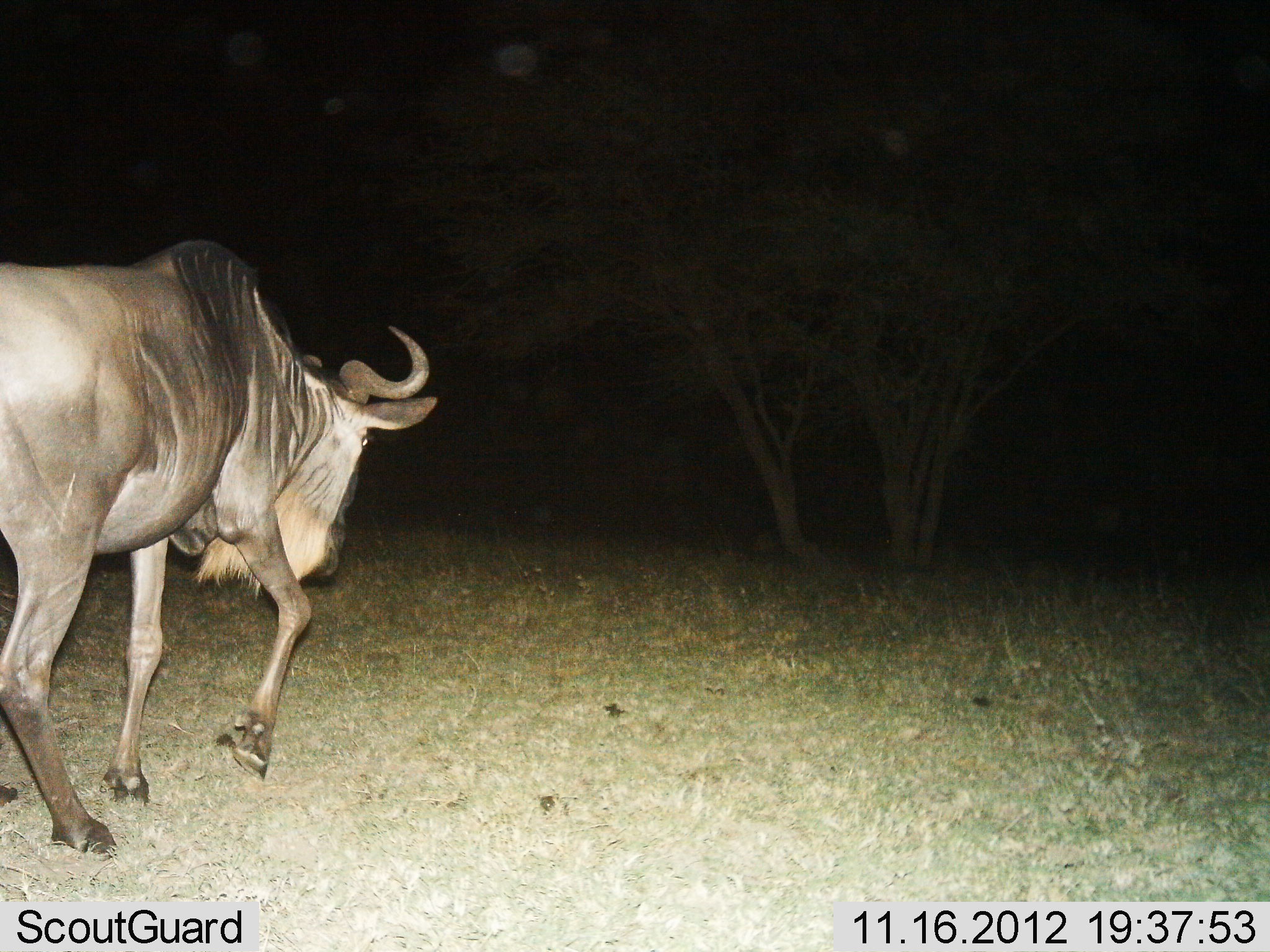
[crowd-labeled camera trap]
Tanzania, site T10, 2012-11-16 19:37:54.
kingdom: Animalia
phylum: Chordata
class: Mammalia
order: Artiodactyla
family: Bovidae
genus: Connochaetes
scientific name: Connochaetes taurinus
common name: blue wildebeest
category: wildebeest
Wildebeest (blue wildebeest) (Connochaetes taurinus), count 1. Behavior (volunteer vote fractions): standing 0%, resting 0%, moving 100%, interacting 0%. Young present (vote fraction): 0%. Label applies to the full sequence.